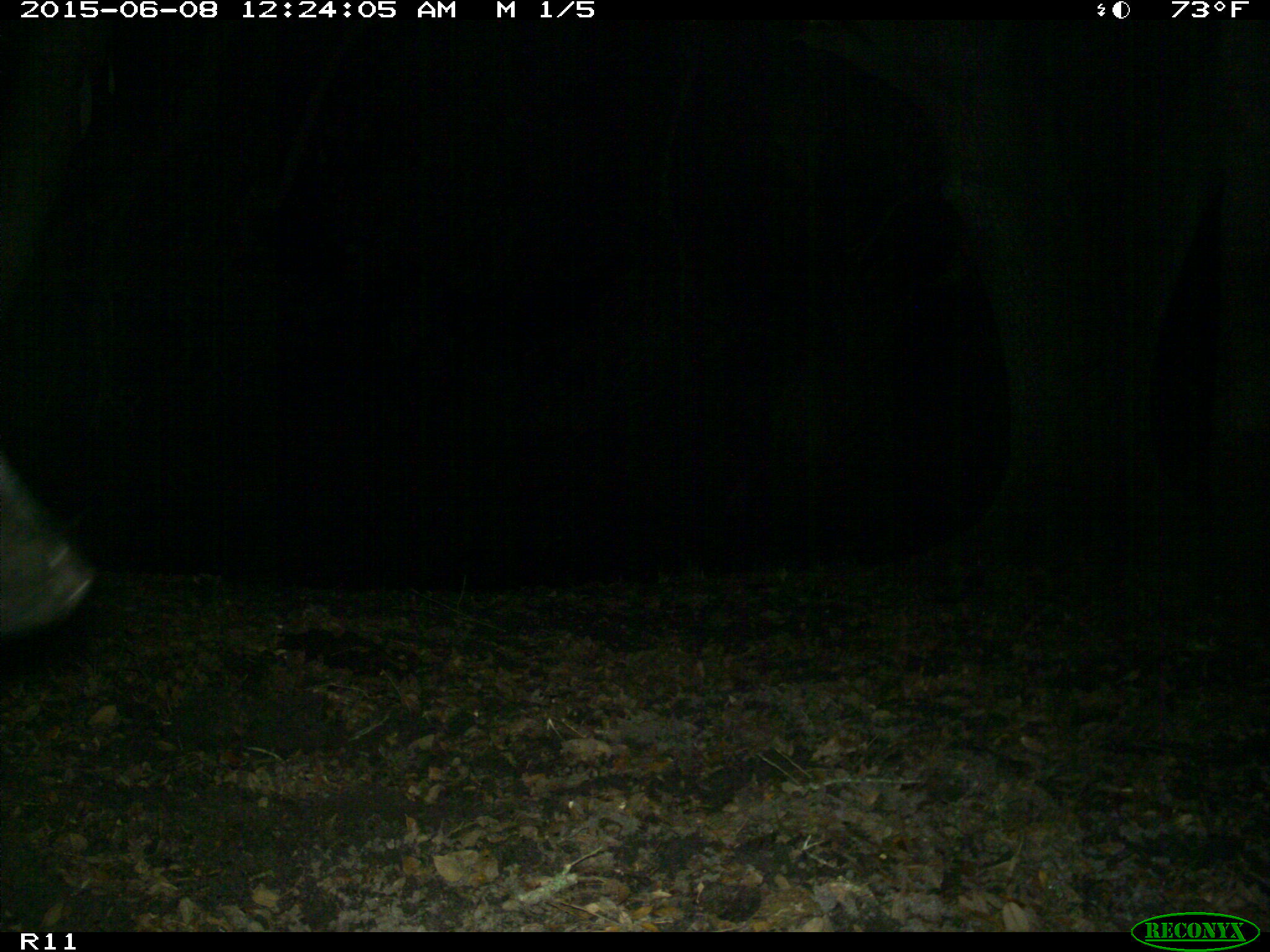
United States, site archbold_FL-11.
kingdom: Animalia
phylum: Chordata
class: Mammalia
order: Artiodactyla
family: Bovidae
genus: Bos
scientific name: Bos taurus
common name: domestic cow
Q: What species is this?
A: Bos taurus (domestic cow).